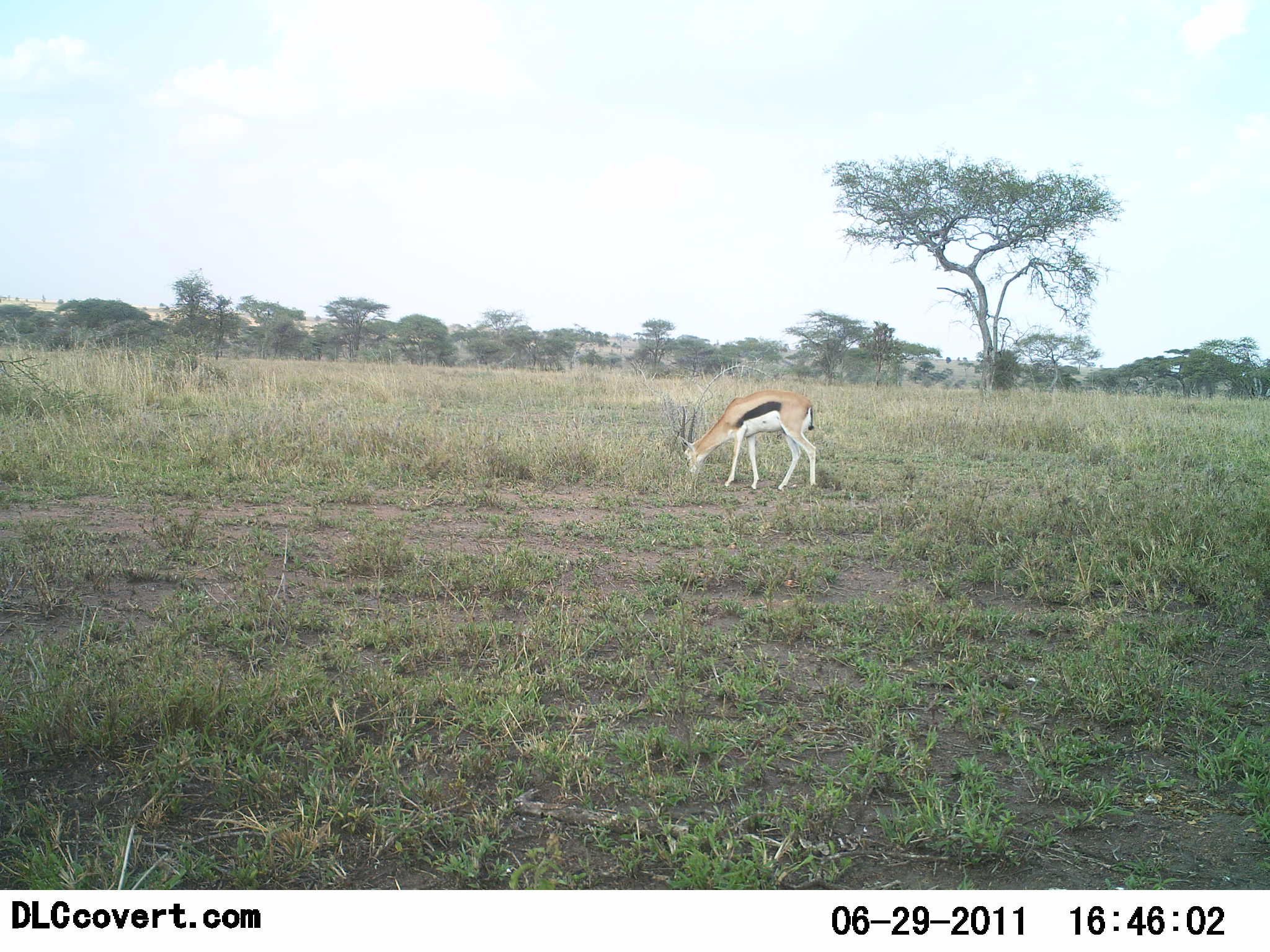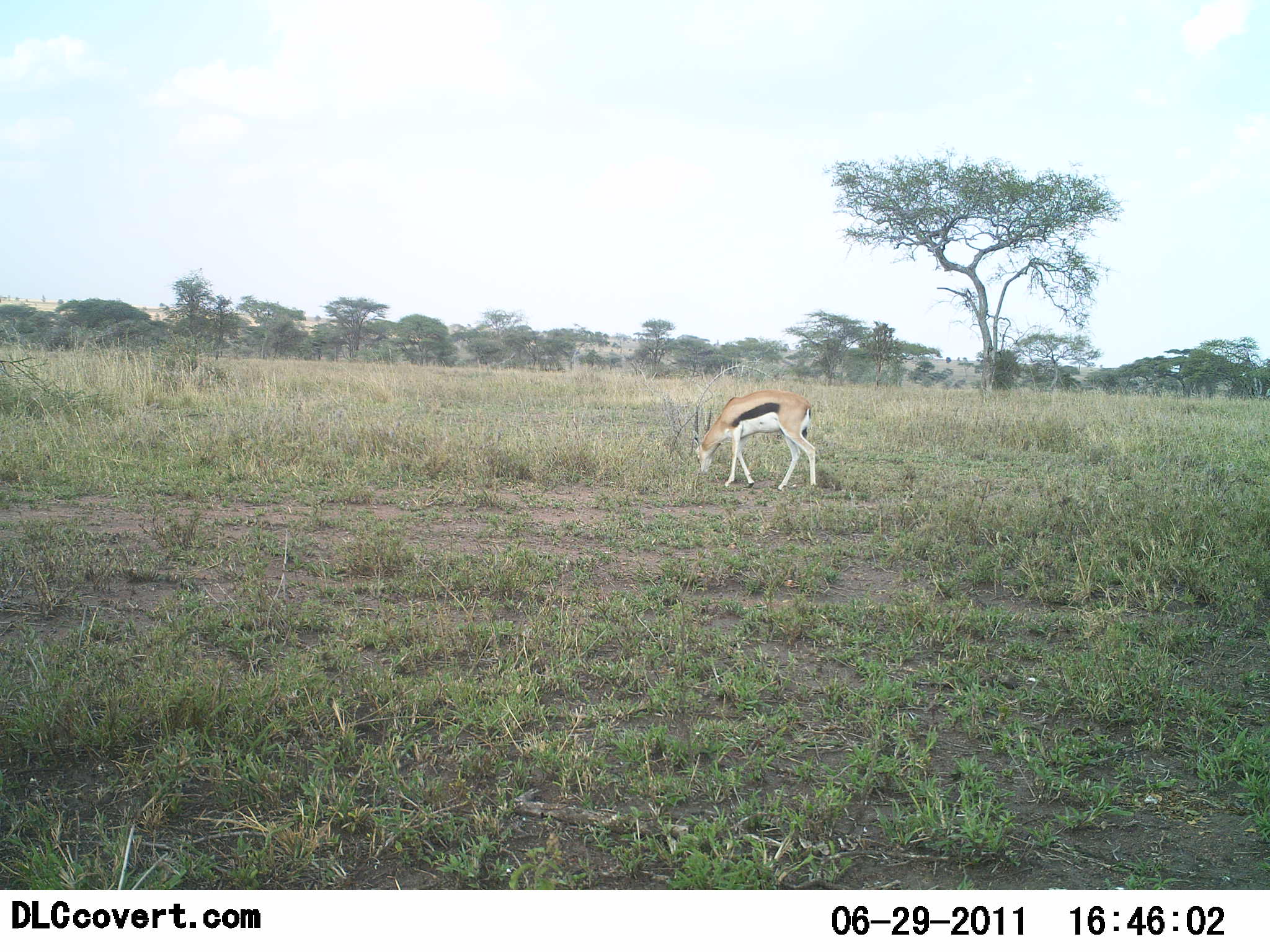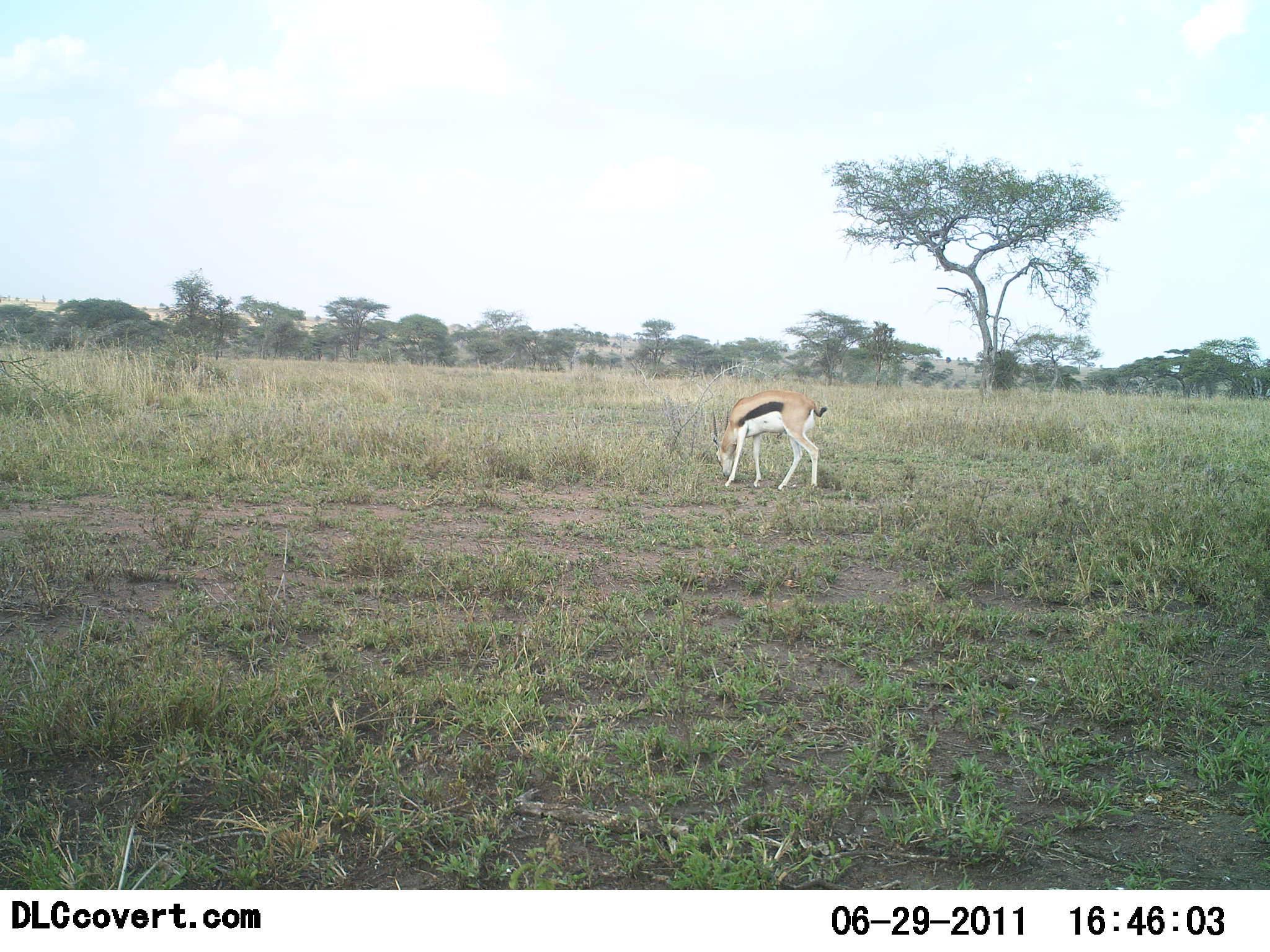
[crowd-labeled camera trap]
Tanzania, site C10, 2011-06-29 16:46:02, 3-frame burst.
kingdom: Animalia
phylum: Chordata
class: Mammalia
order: Artiodactyla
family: Bovidae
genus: Eudorcas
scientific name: Eudorcas thomsonii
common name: thomson's gazelle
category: gazellethomsons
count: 1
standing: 40%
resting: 0%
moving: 0%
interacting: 0%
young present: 0%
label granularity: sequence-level